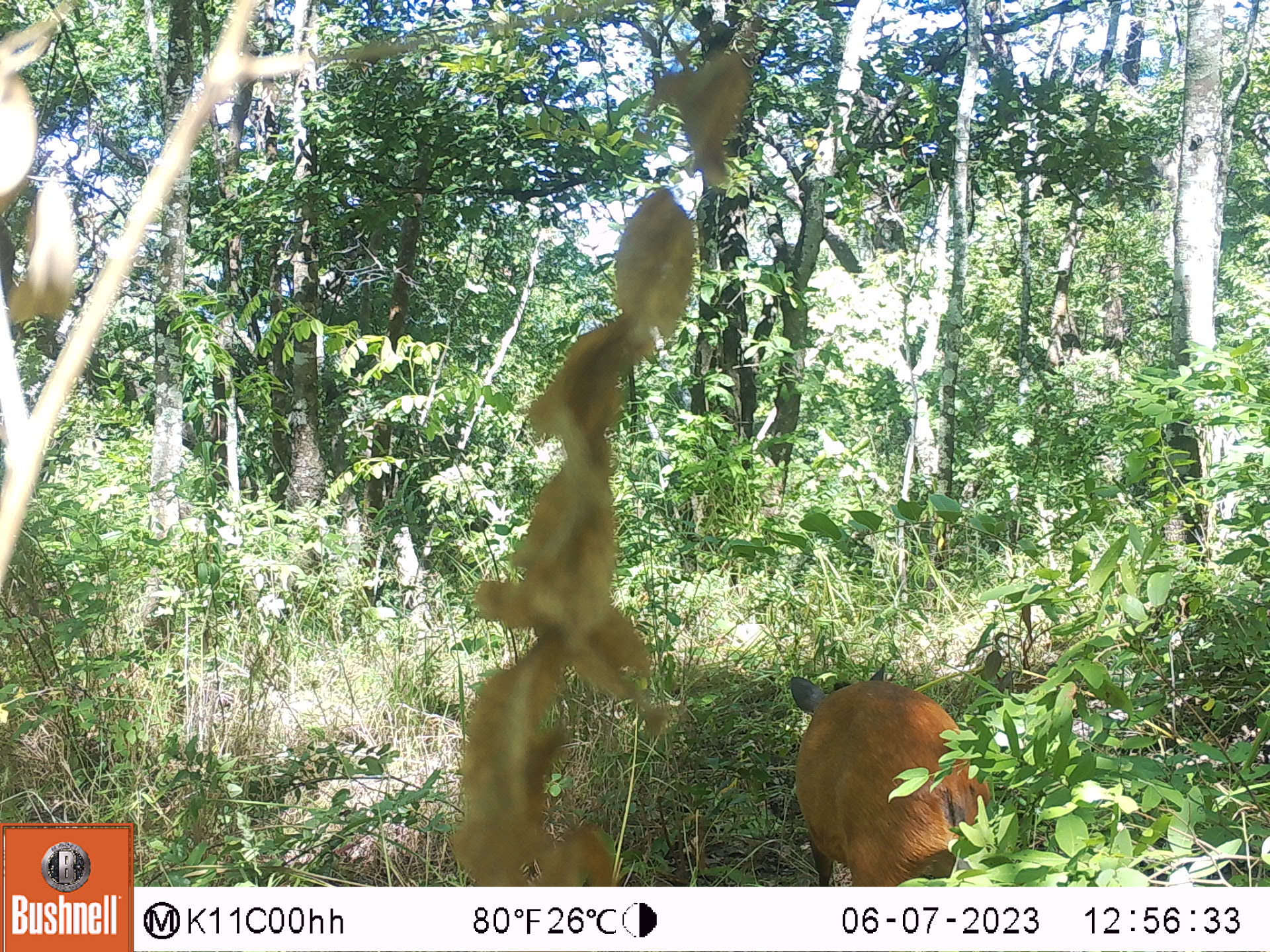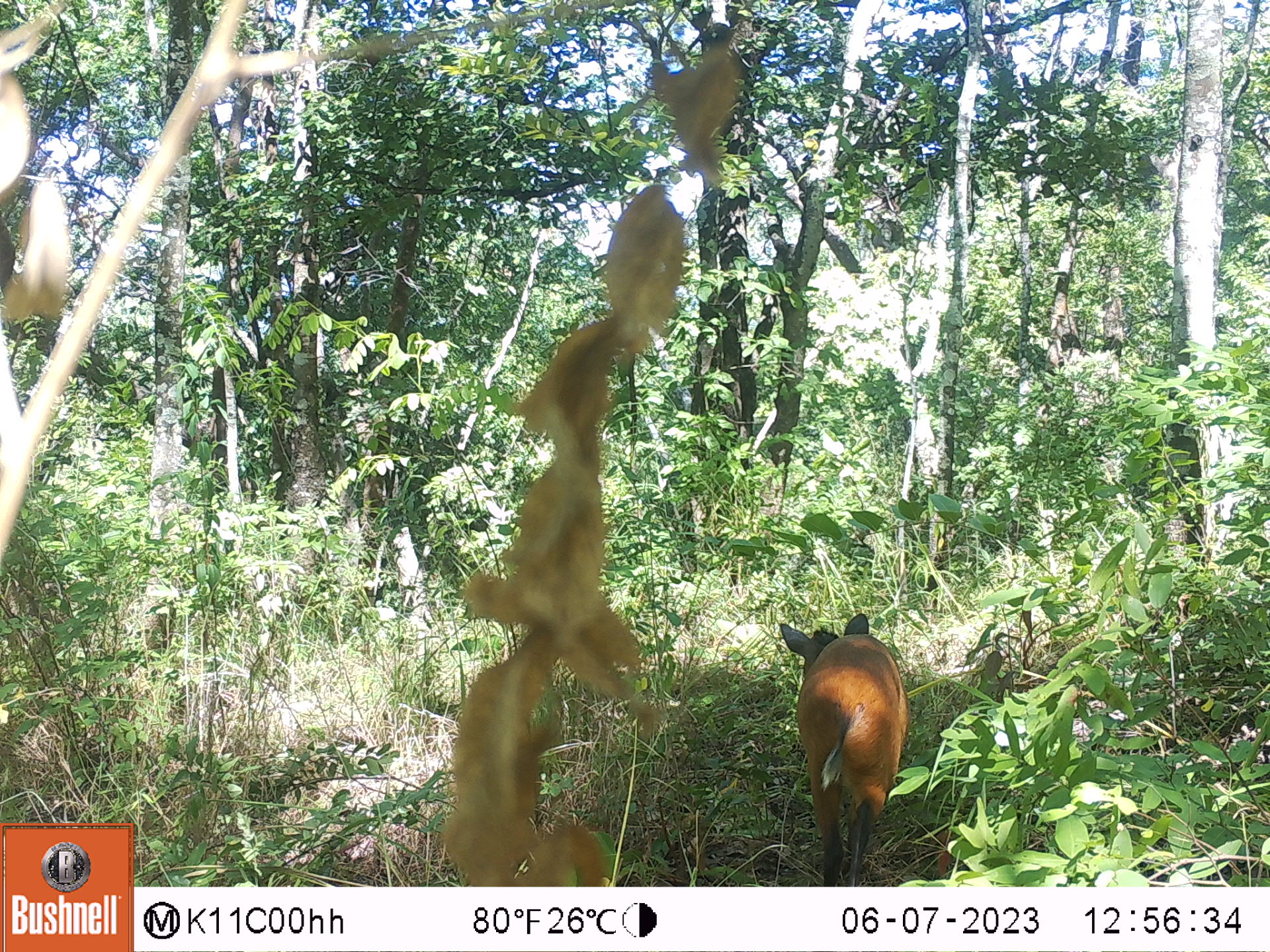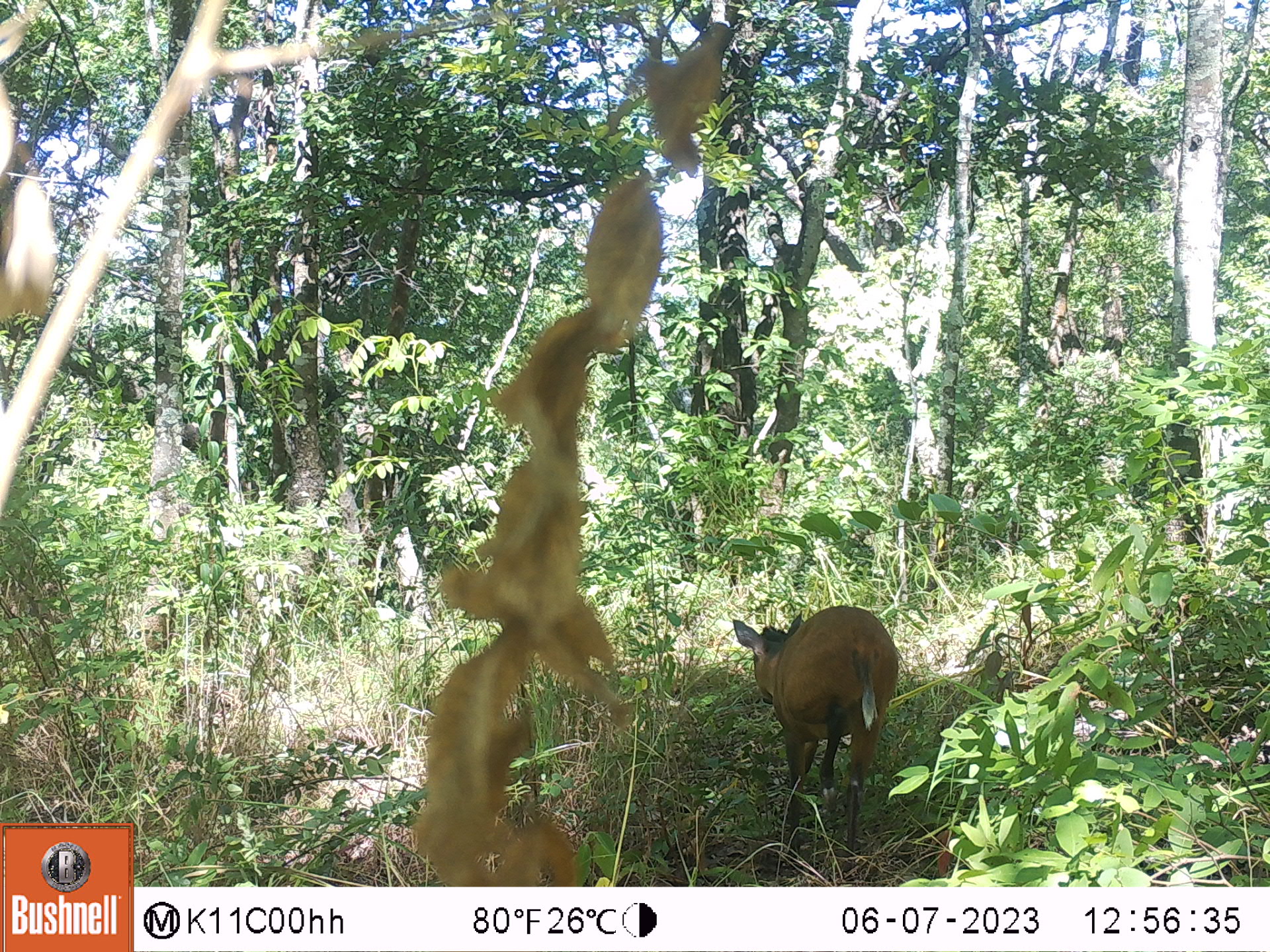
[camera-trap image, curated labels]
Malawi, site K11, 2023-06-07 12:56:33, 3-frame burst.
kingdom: Animalia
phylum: Chordata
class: Mammalia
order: Artiodactyla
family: Bovidae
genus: Tragelaphus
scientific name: Tragelaphus sylvaticus sylvaticus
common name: cape bushbuck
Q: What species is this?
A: Cape bushbuck (Tragelaphus sylvaticus sylvaticus).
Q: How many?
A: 1.